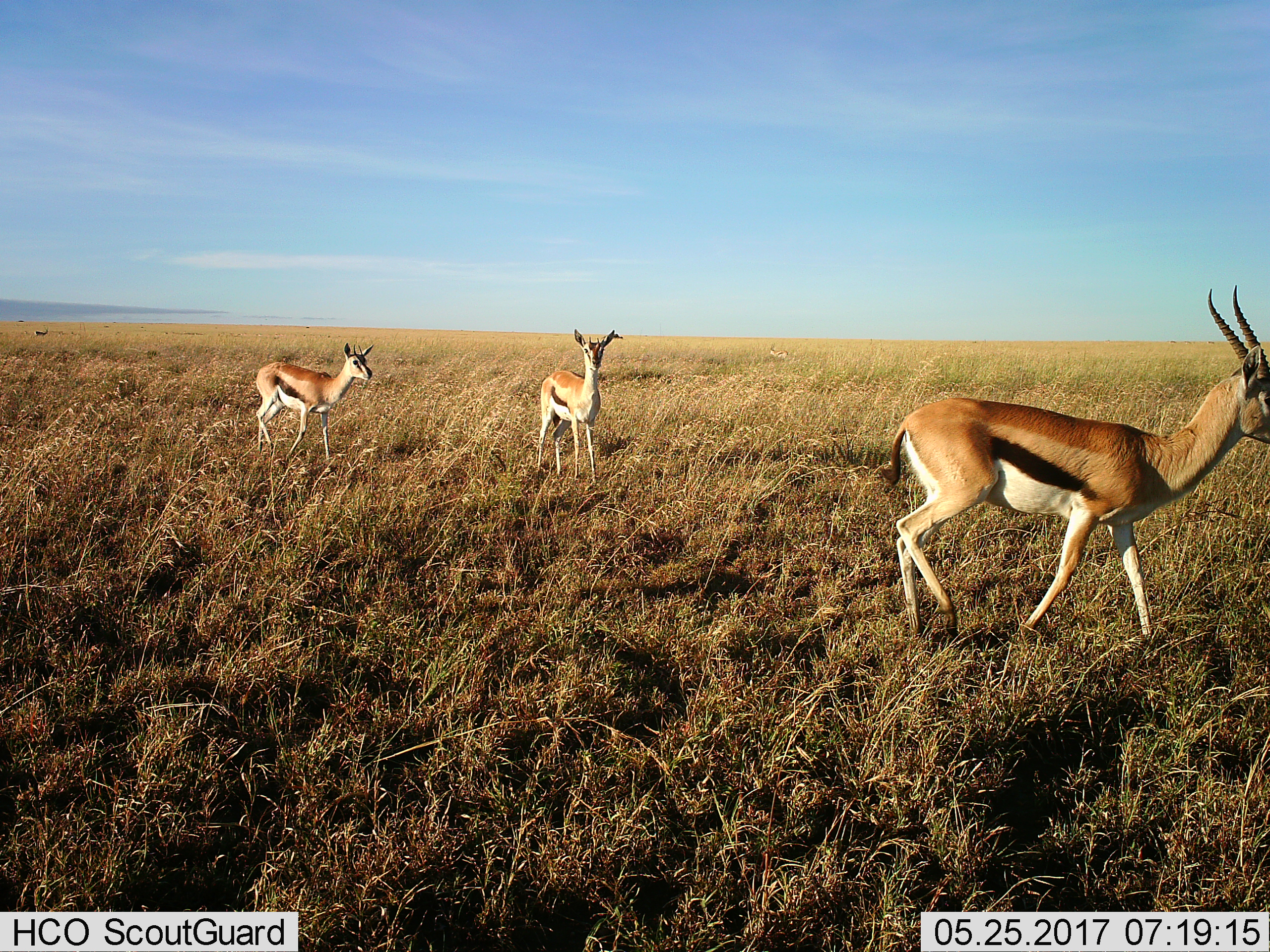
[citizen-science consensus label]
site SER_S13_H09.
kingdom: Animalia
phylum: Chordata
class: Mammalia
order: Artiodactyla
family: Bovidae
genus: Eudorcas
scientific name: Eudorcas thomsonii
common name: thomson's gazelle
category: gazellethomsons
Gazellethomsons (thomson's gazelle) (Eudorcas thomsonii), count 3. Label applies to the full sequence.